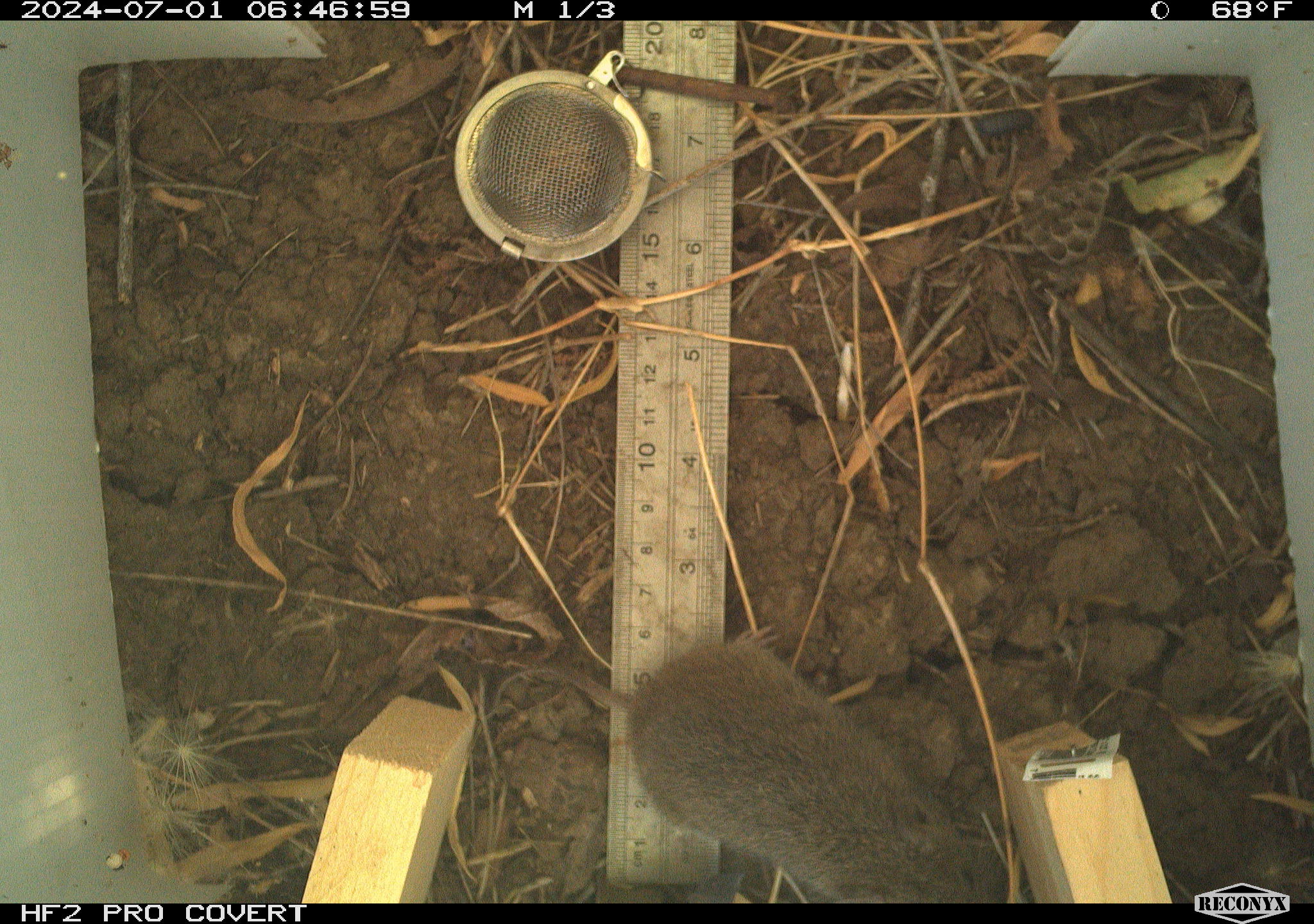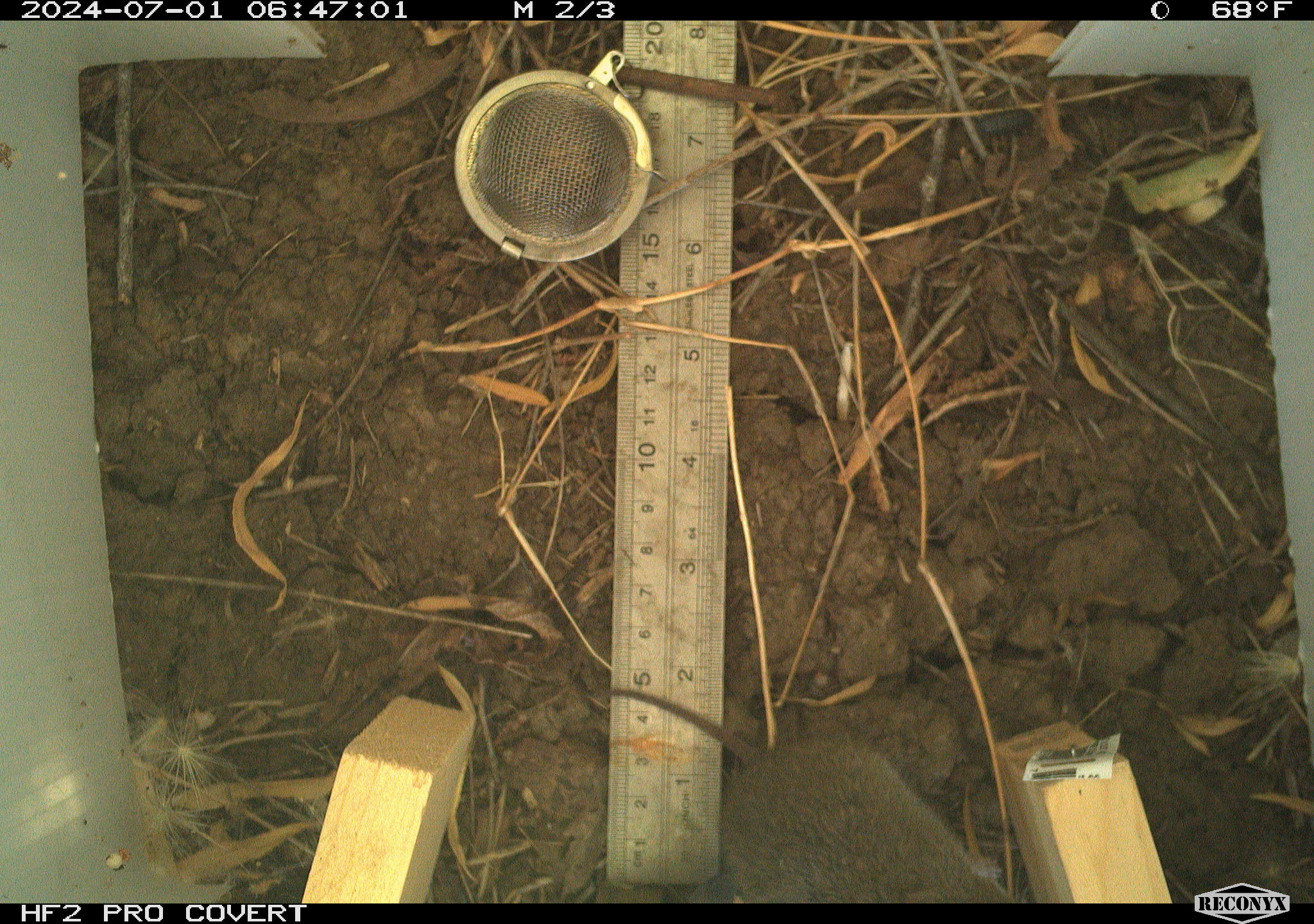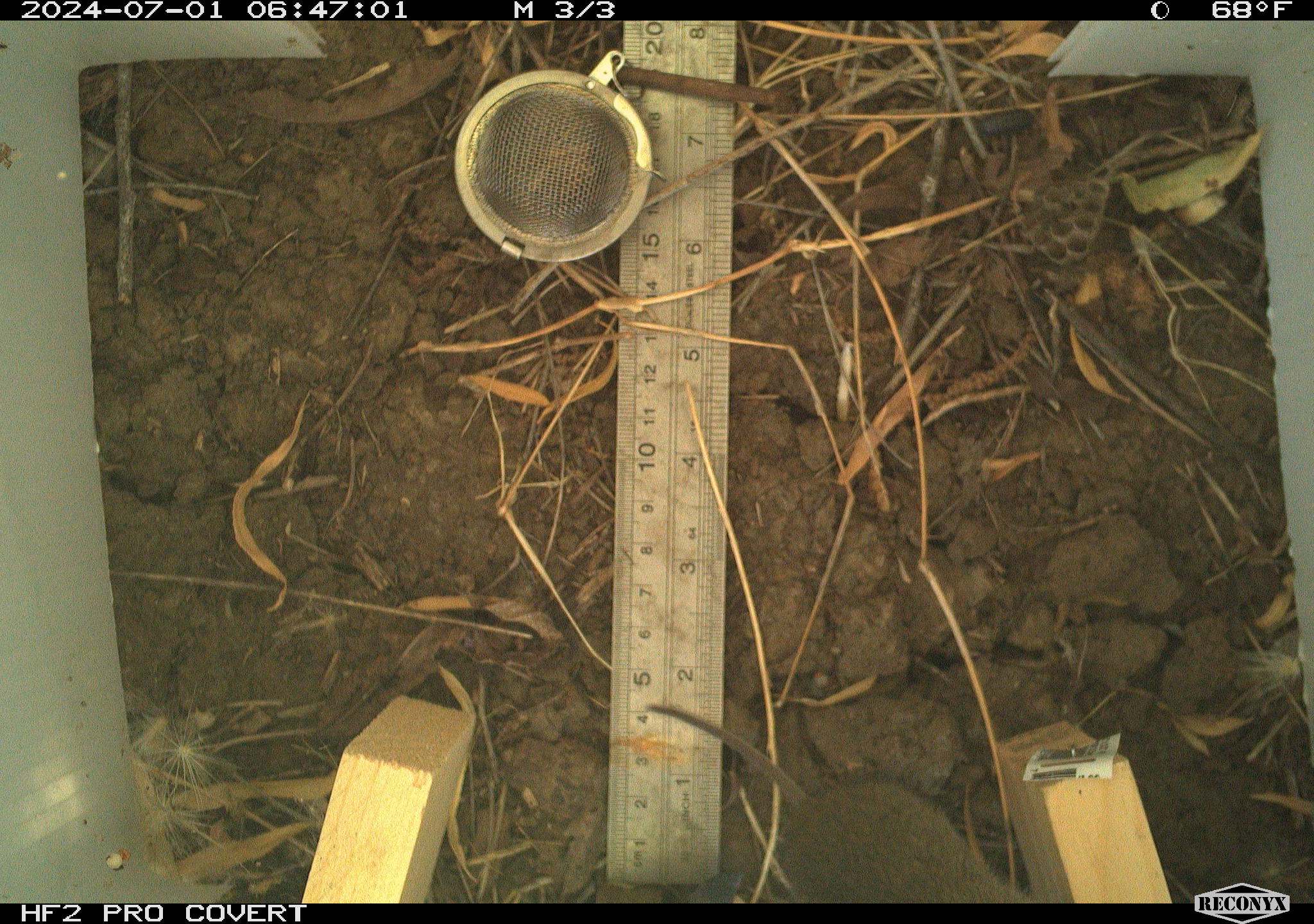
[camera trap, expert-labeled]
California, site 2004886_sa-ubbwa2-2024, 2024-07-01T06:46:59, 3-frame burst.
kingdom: Animalia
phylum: Chordata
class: Mammalia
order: Rodentia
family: Cricetidae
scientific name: Arvicolinae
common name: voles, lemmings, and muskrats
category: arvicolinae subfamily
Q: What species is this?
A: Arvicolinae subfamily (voles, lemmings, and muskrats) (Arvicolinae).